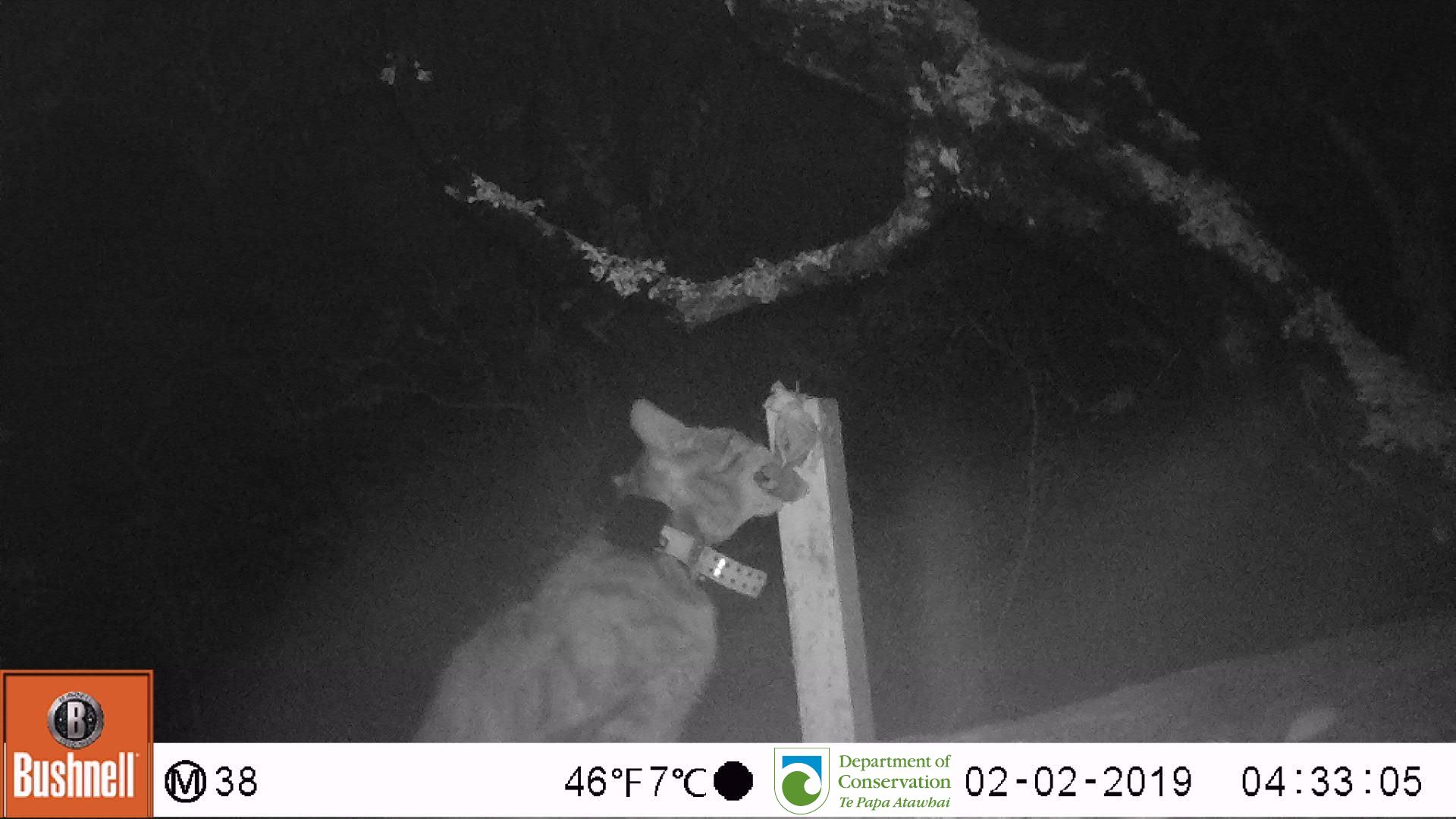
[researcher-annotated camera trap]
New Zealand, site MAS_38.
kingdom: Animalia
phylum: Chordata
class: Mammalia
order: Carnivora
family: Felidae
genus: Felis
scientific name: Felis catus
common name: domestic cat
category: cat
Cat (domestic cat) (Felis catus).